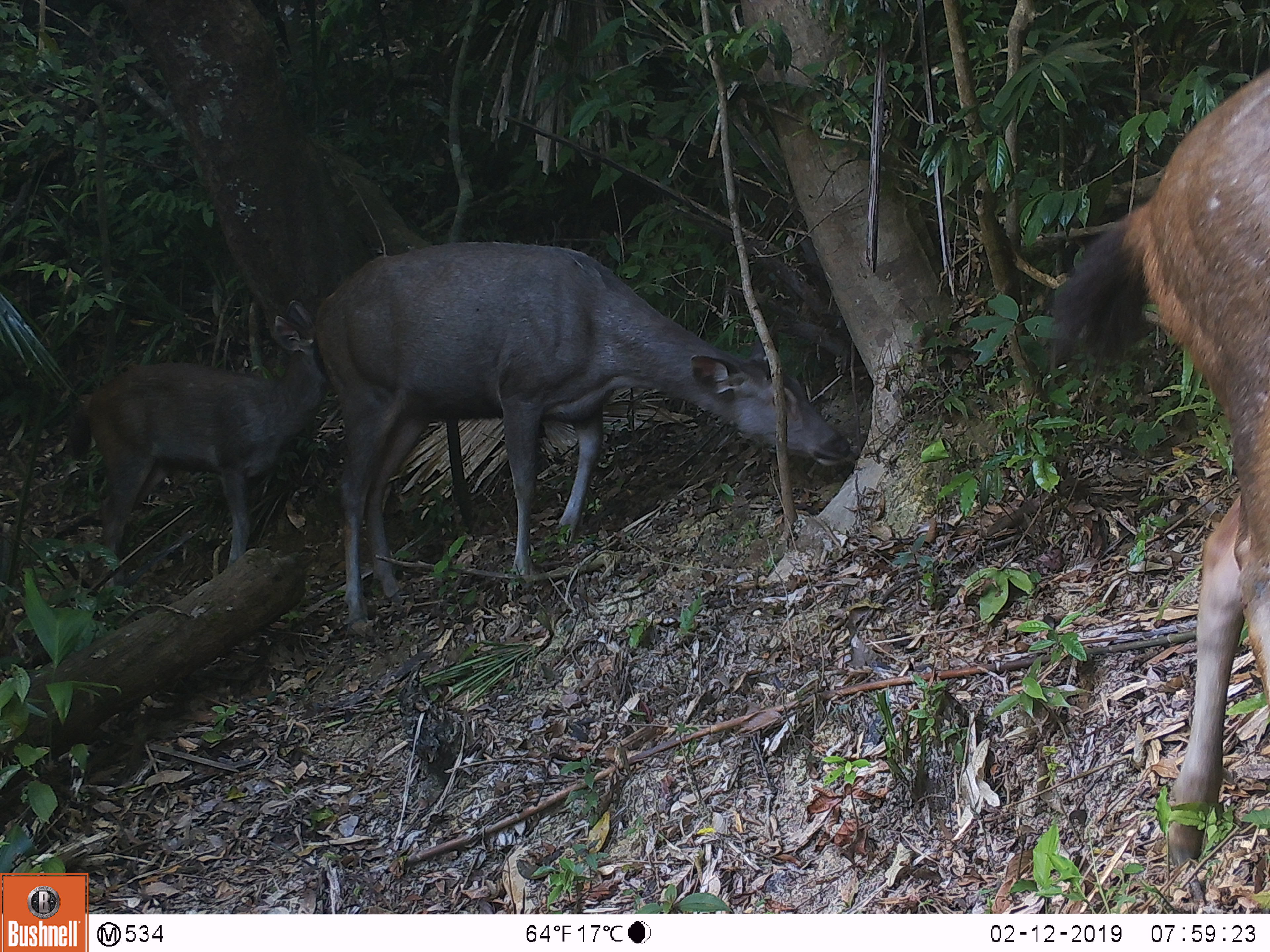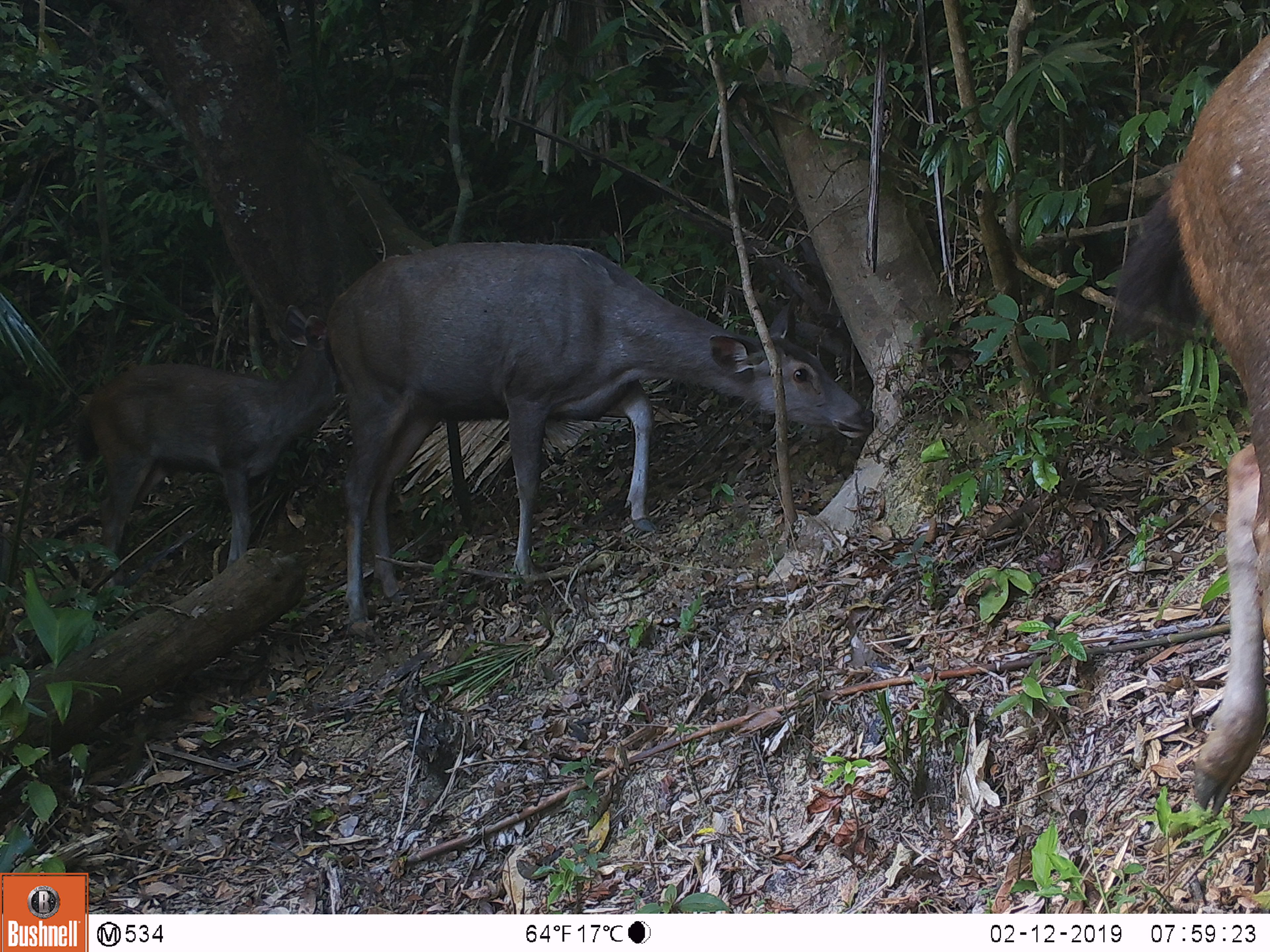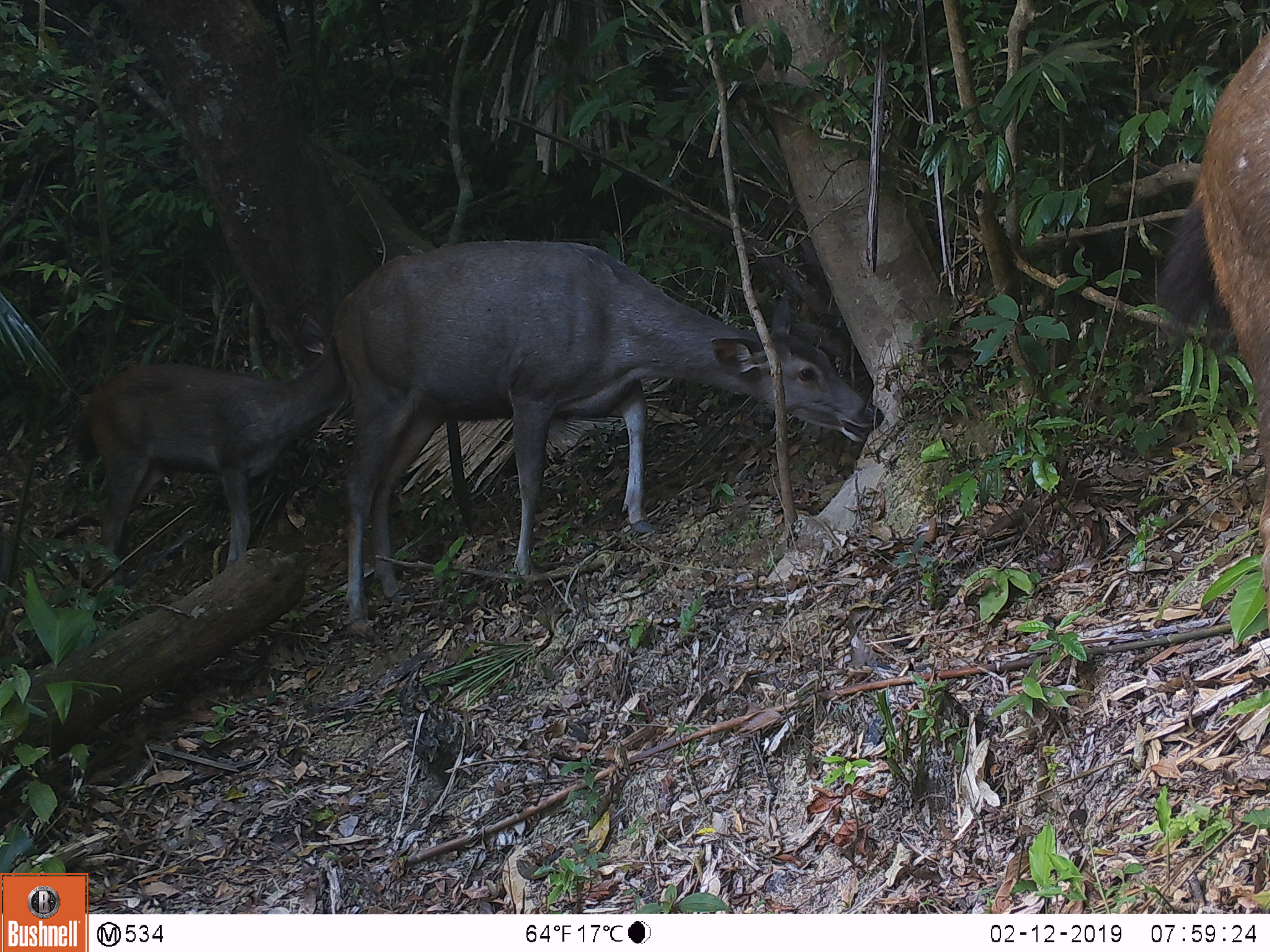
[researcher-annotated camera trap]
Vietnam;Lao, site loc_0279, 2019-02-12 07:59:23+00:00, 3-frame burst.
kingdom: Animalia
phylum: Chordata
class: Mammalia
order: Artiodactyla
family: Cervidae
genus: Rusa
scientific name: Rusa unicolor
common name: sambar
Sambar (Rusa unicolor). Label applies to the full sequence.